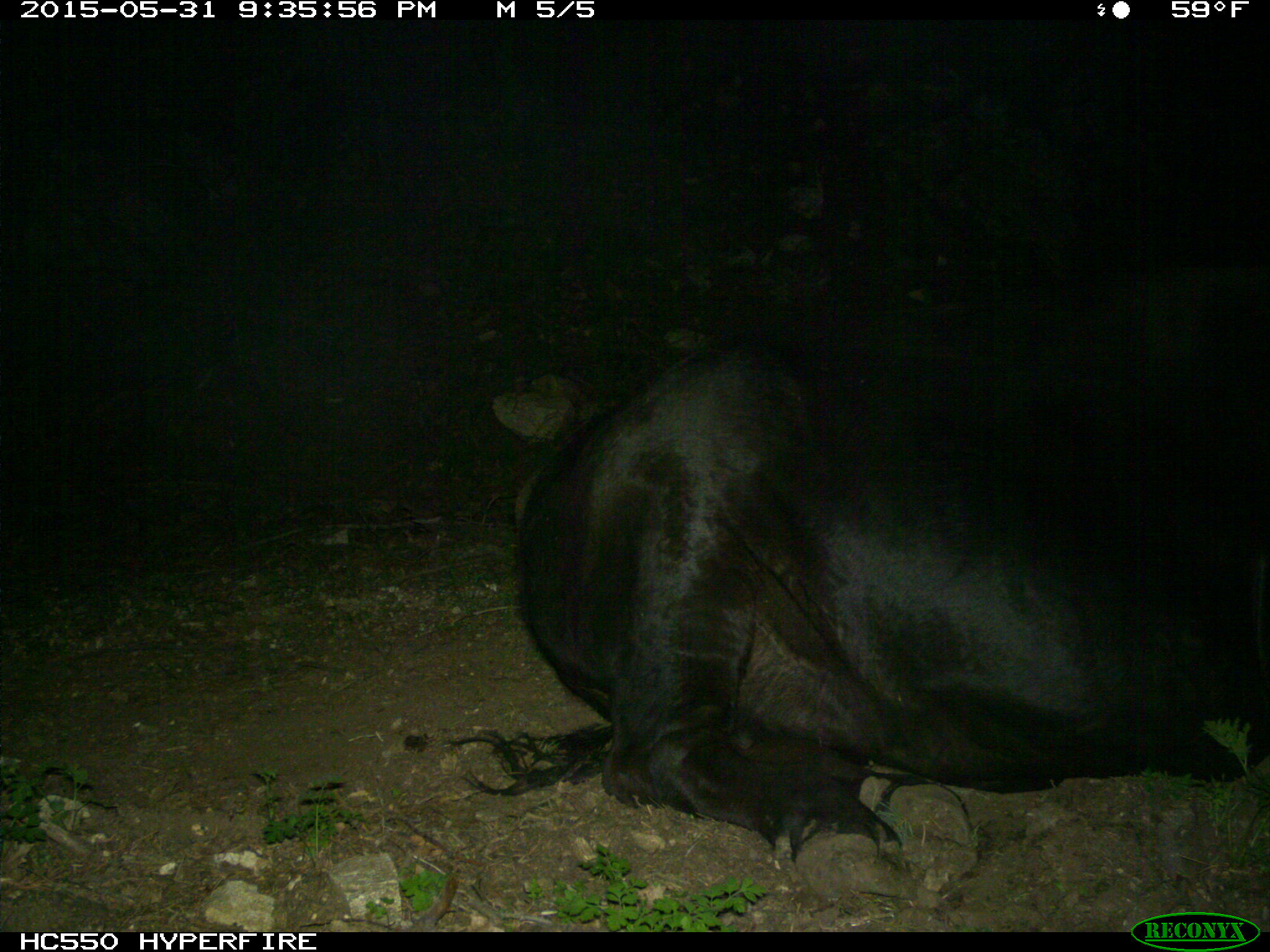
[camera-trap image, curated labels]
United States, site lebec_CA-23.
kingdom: Animalia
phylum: Chordata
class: Mammalia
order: Artiodactyla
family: Bovidae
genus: Bos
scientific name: Bos taurus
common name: domestic cow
Bos taurus (domestic cow).